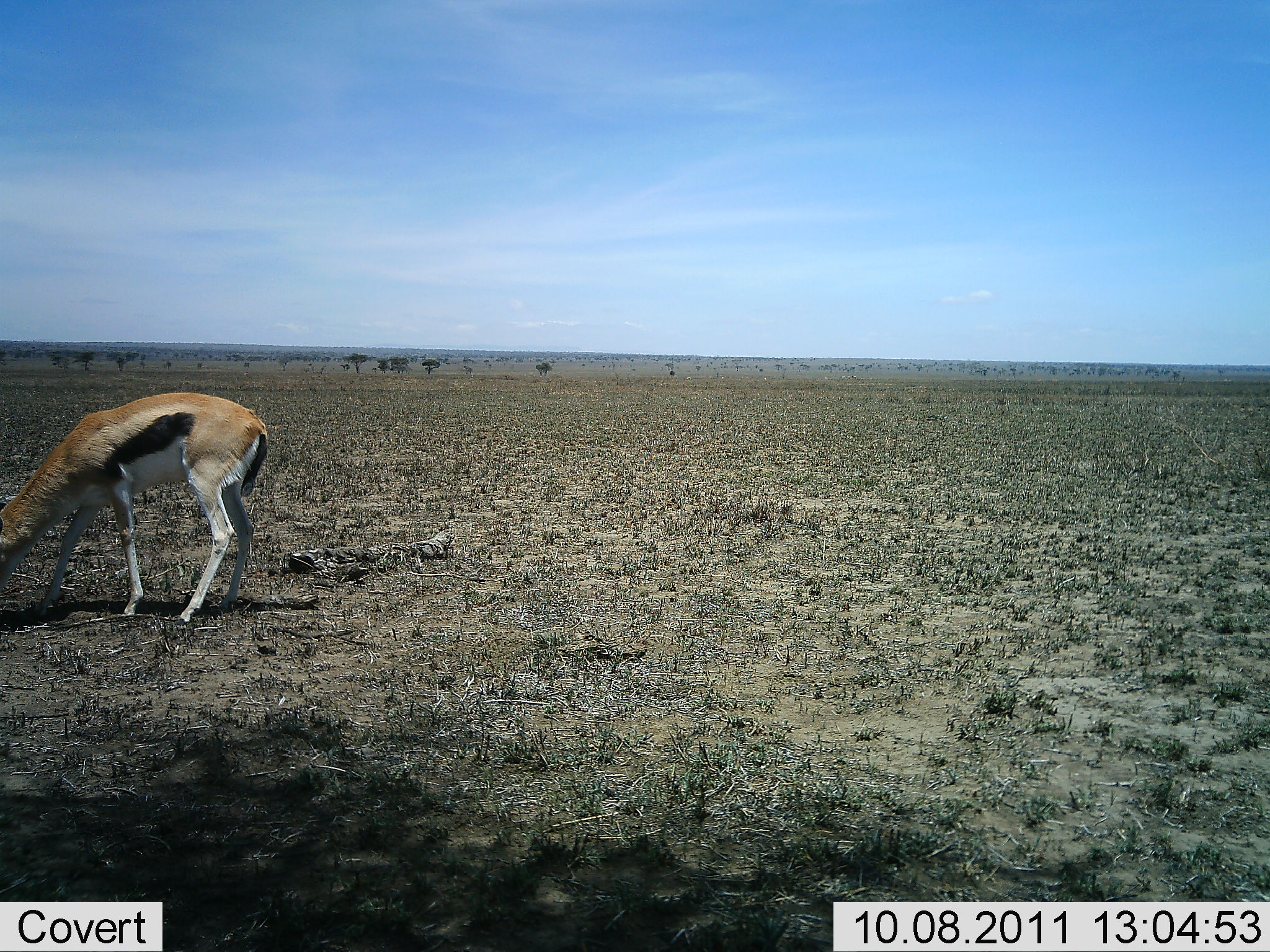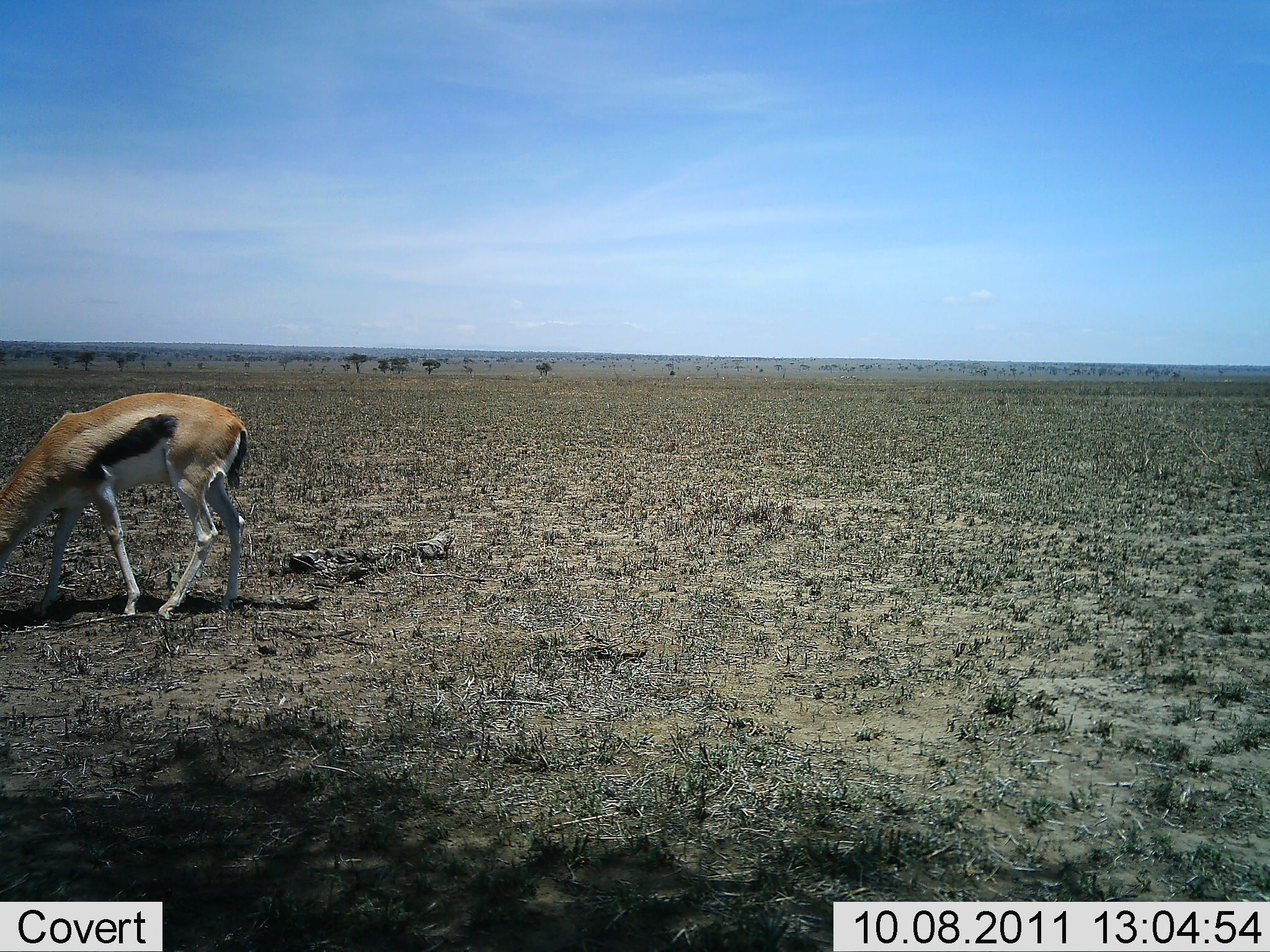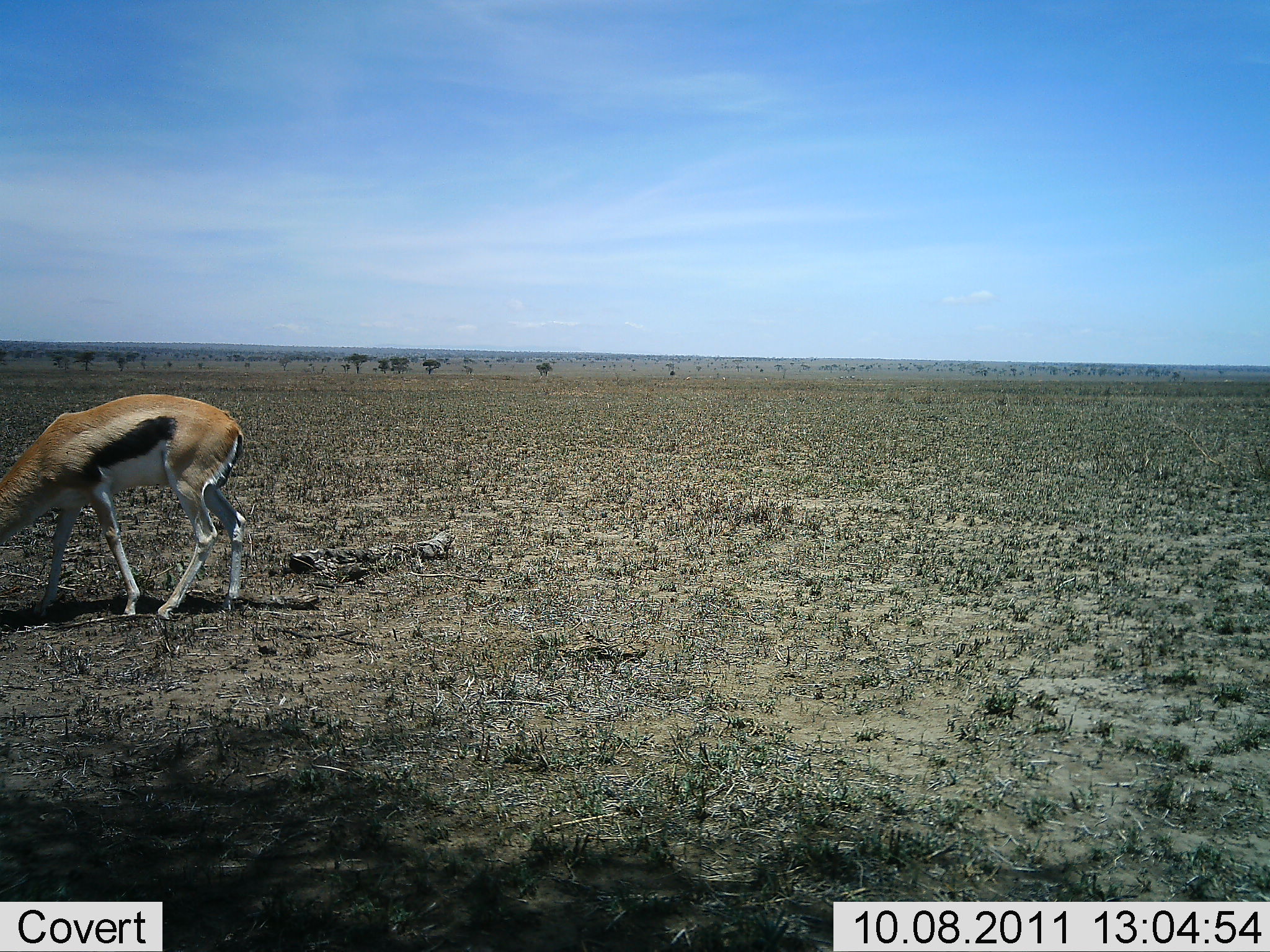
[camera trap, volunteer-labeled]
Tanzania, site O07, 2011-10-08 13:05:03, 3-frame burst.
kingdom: Animalia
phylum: Chordata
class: Mammalia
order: Artiodactyla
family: Bovidae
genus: Eudorcas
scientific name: Eudorcas thomsonii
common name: thomson's gazelle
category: gazellethomsons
Gazellethomsons (thomson's gazelle) (Eudorcas thomsonii), count 1. Behavior (volunteer vote fractions): standing 38%, resting 0%, moving 12%, interacting 0%. Young present (vote fraction): 0%. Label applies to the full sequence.